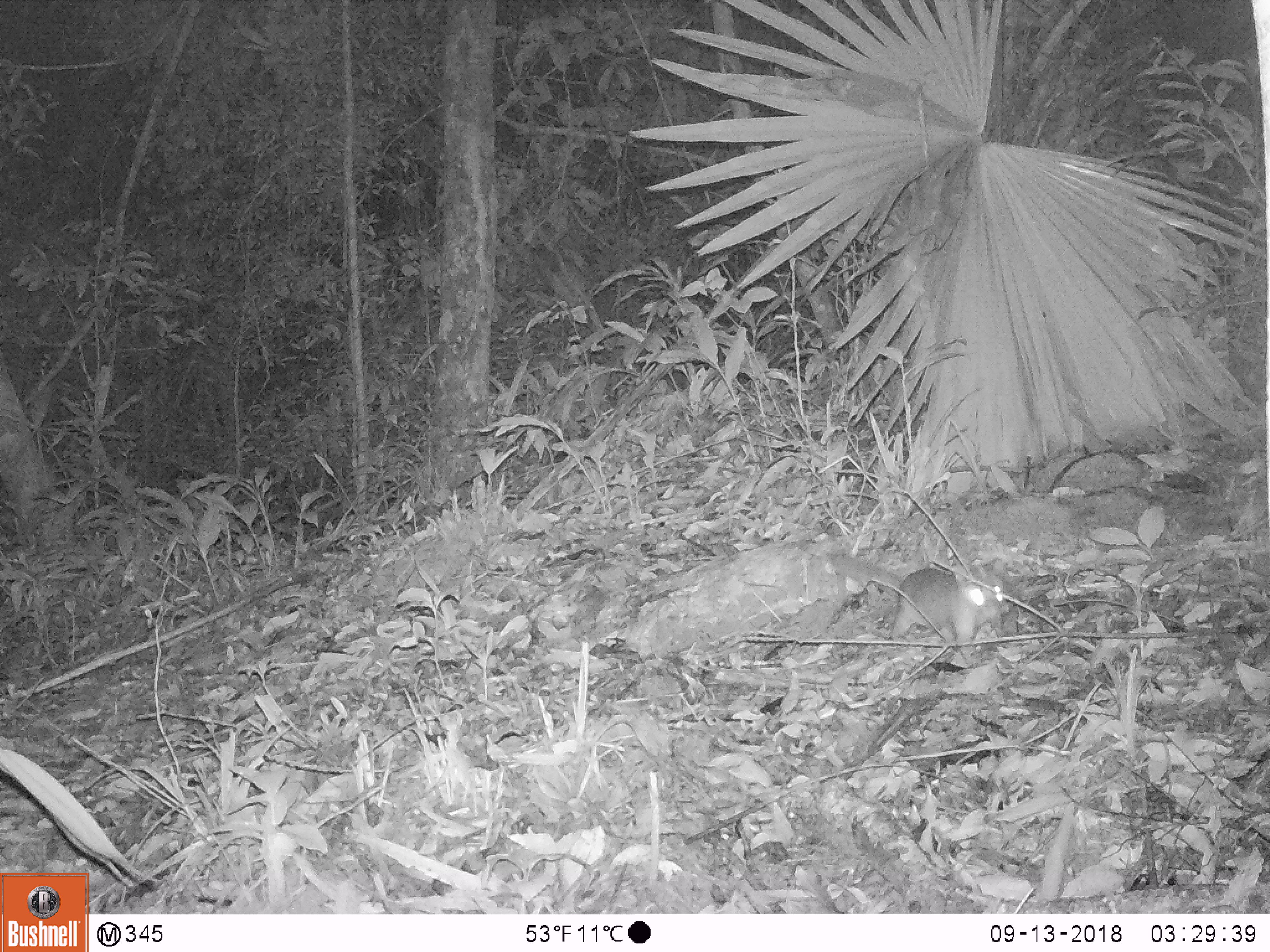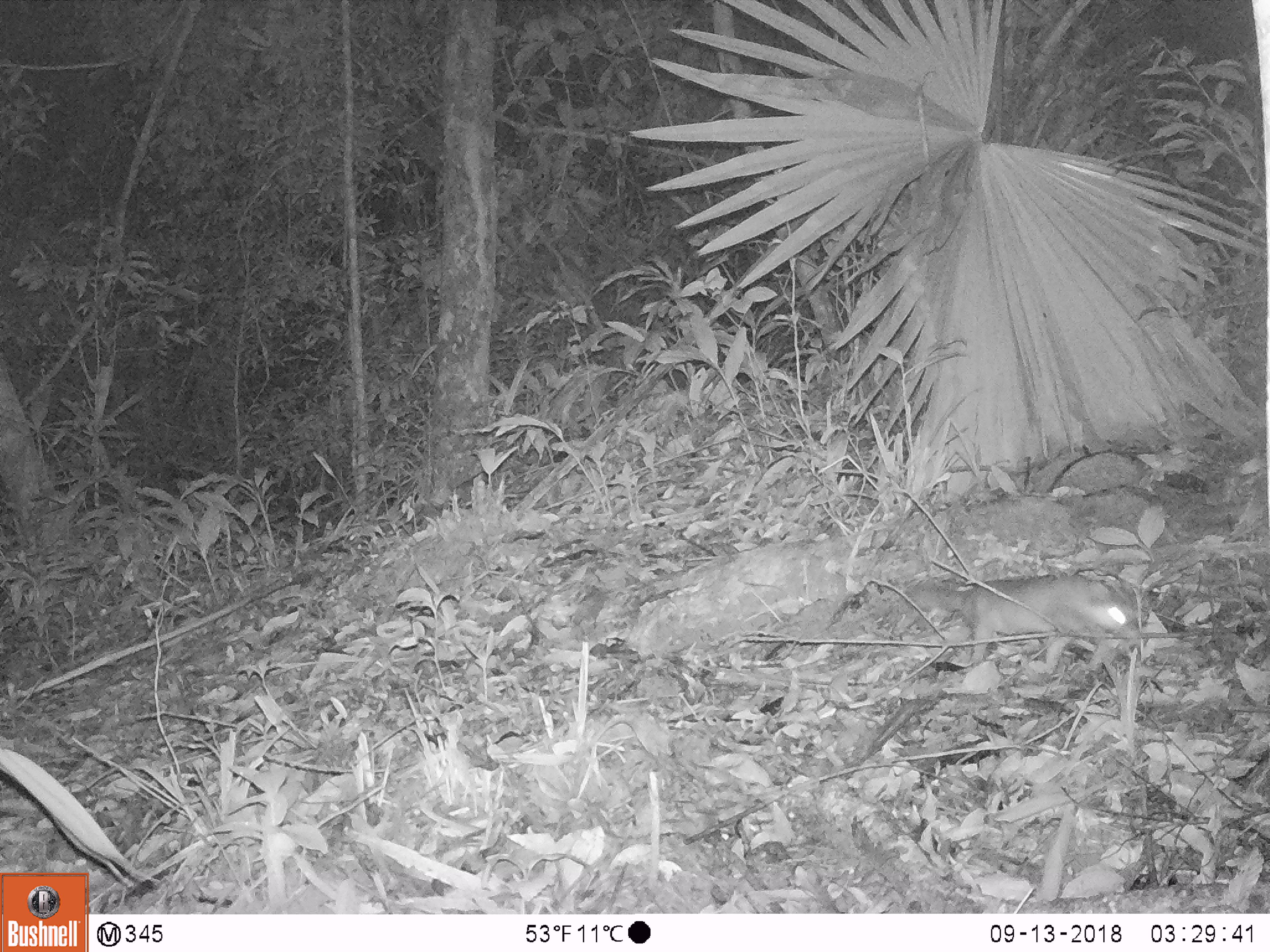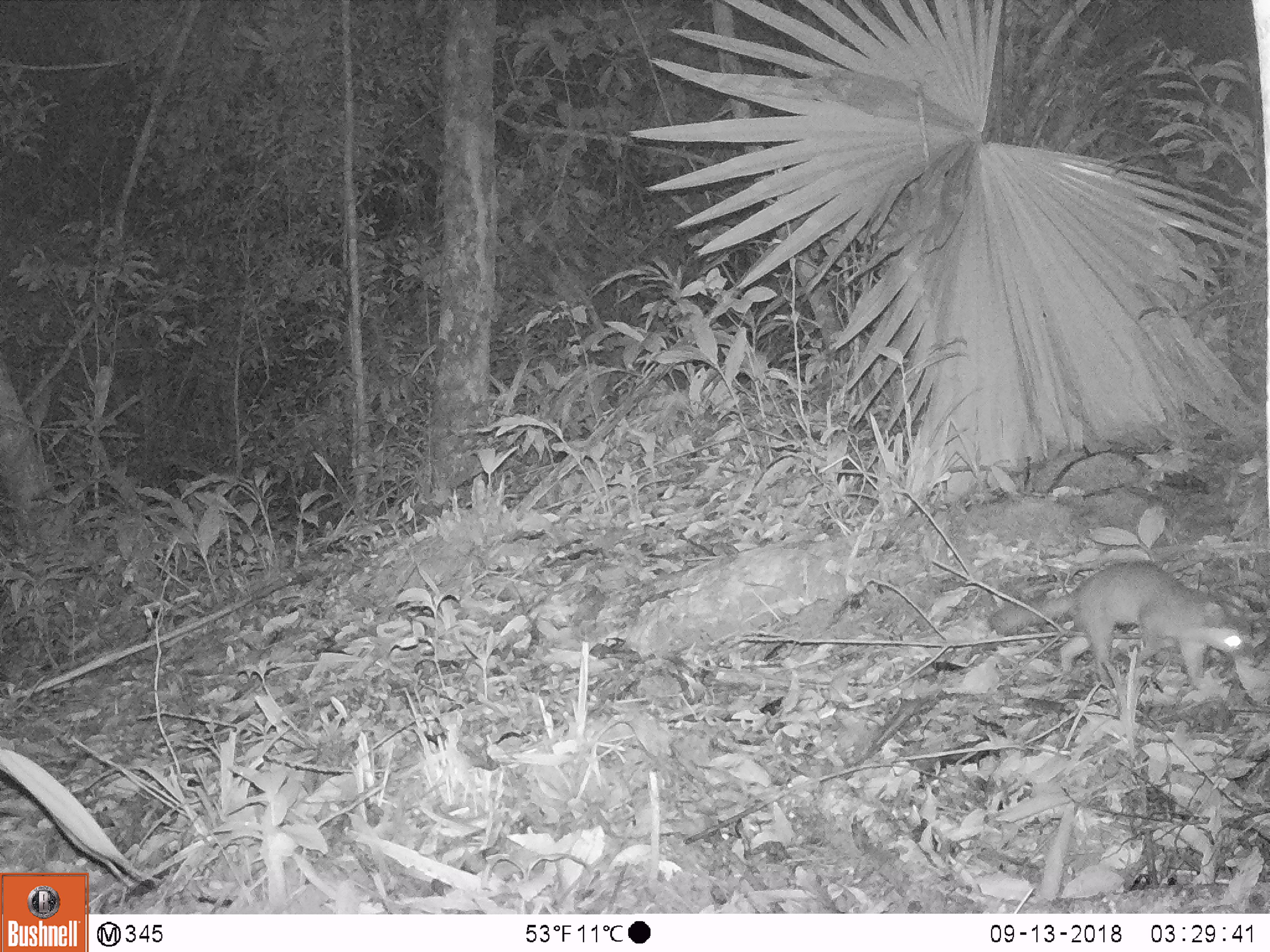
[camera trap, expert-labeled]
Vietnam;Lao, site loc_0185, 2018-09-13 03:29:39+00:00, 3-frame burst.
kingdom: Animalia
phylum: Chordata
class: Mammalia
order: Carnivora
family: Mustelidae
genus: Melogale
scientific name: Melogale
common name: ferret badger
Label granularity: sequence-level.